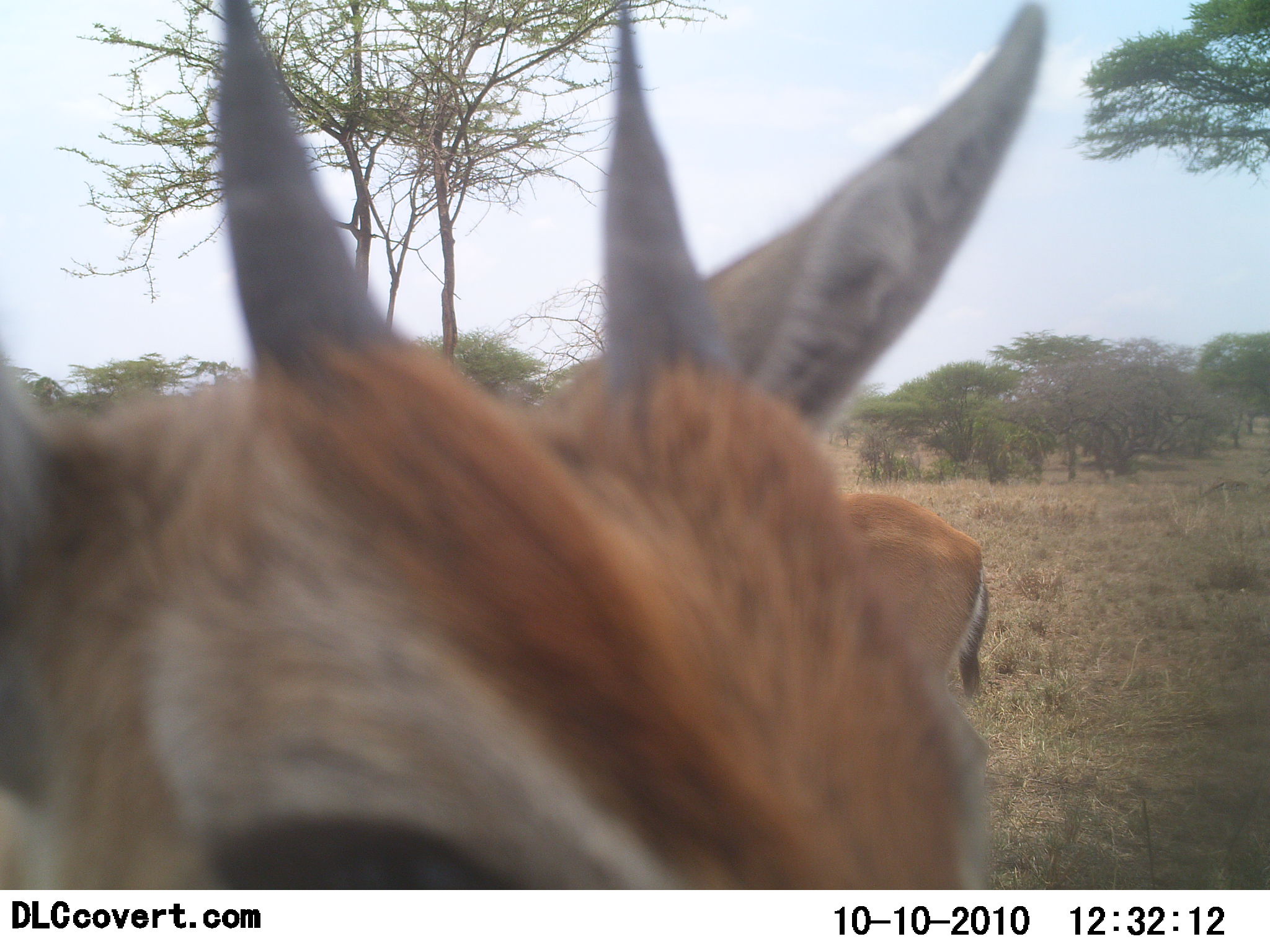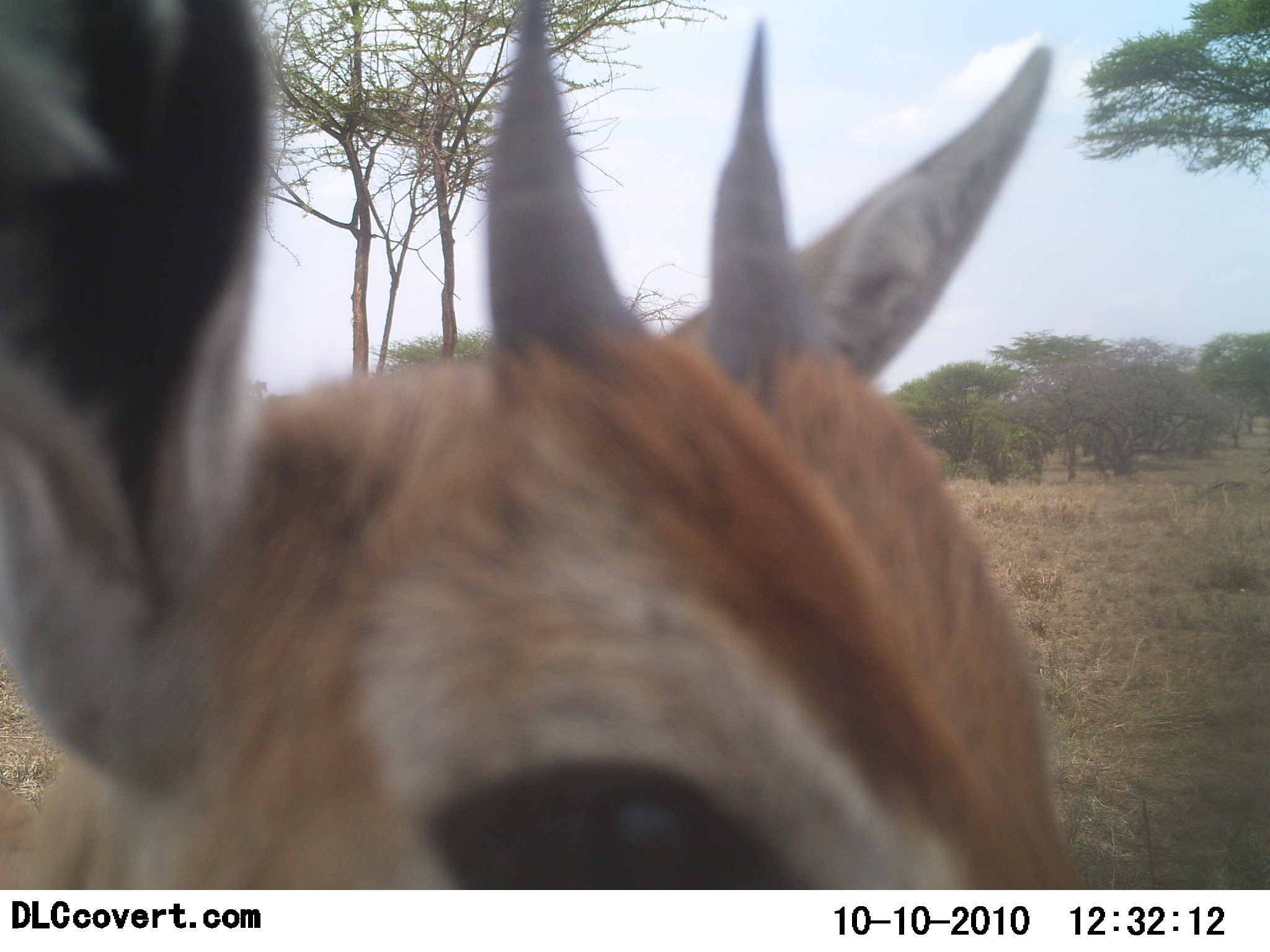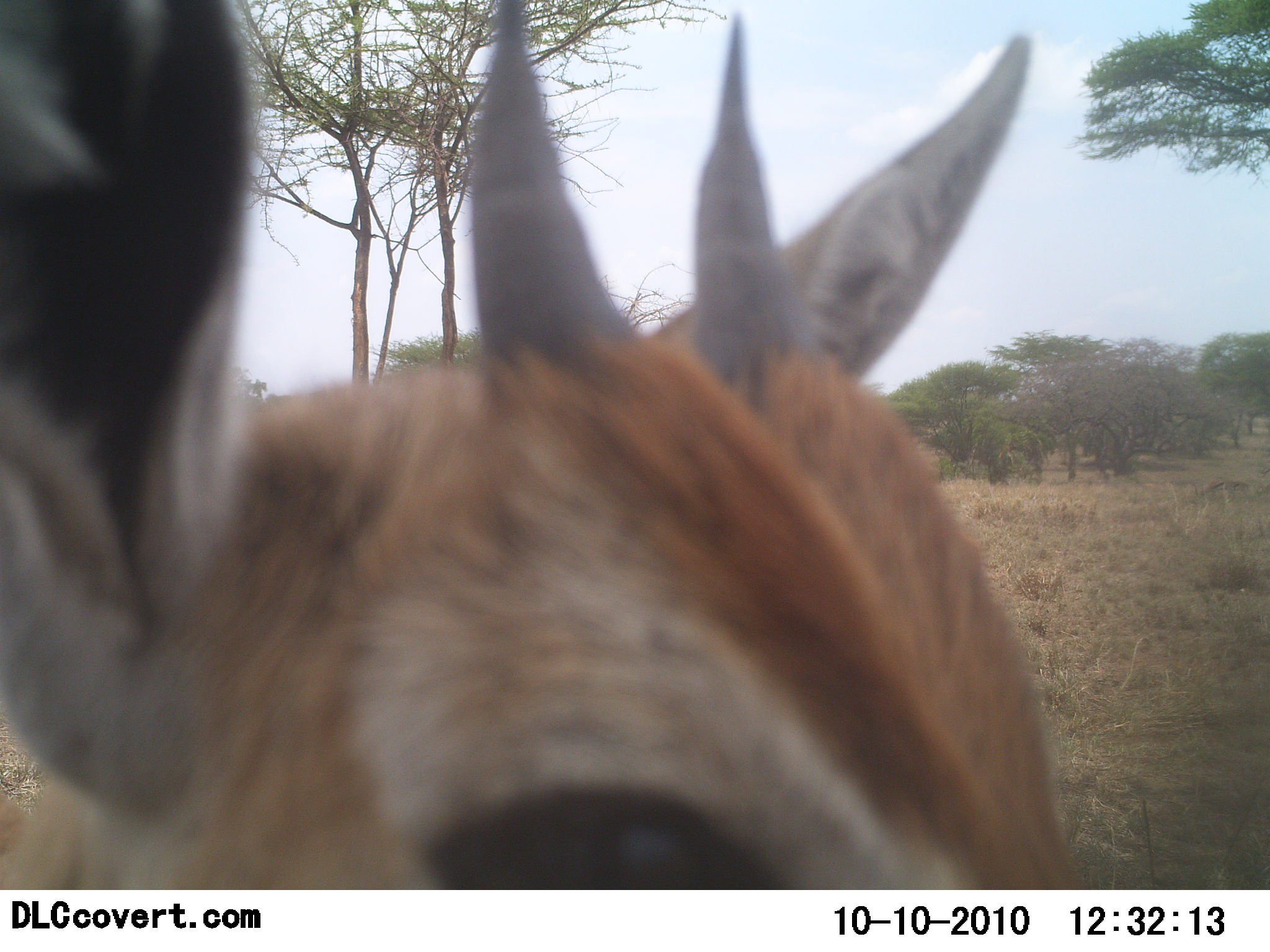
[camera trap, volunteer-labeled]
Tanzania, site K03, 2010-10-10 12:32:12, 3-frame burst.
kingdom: Animalia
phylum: Chordata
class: Mammalia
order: Artiodactyla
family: Bovidae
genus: Eudorcas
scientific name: Eudorcas thomsonii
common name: thomson's gazelle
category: gazellethomsons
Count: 1.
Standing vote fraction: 94%.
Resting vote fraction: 12%.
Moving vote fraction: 12%.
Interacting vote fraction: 0%.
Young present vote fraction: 6%.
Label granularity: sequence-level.